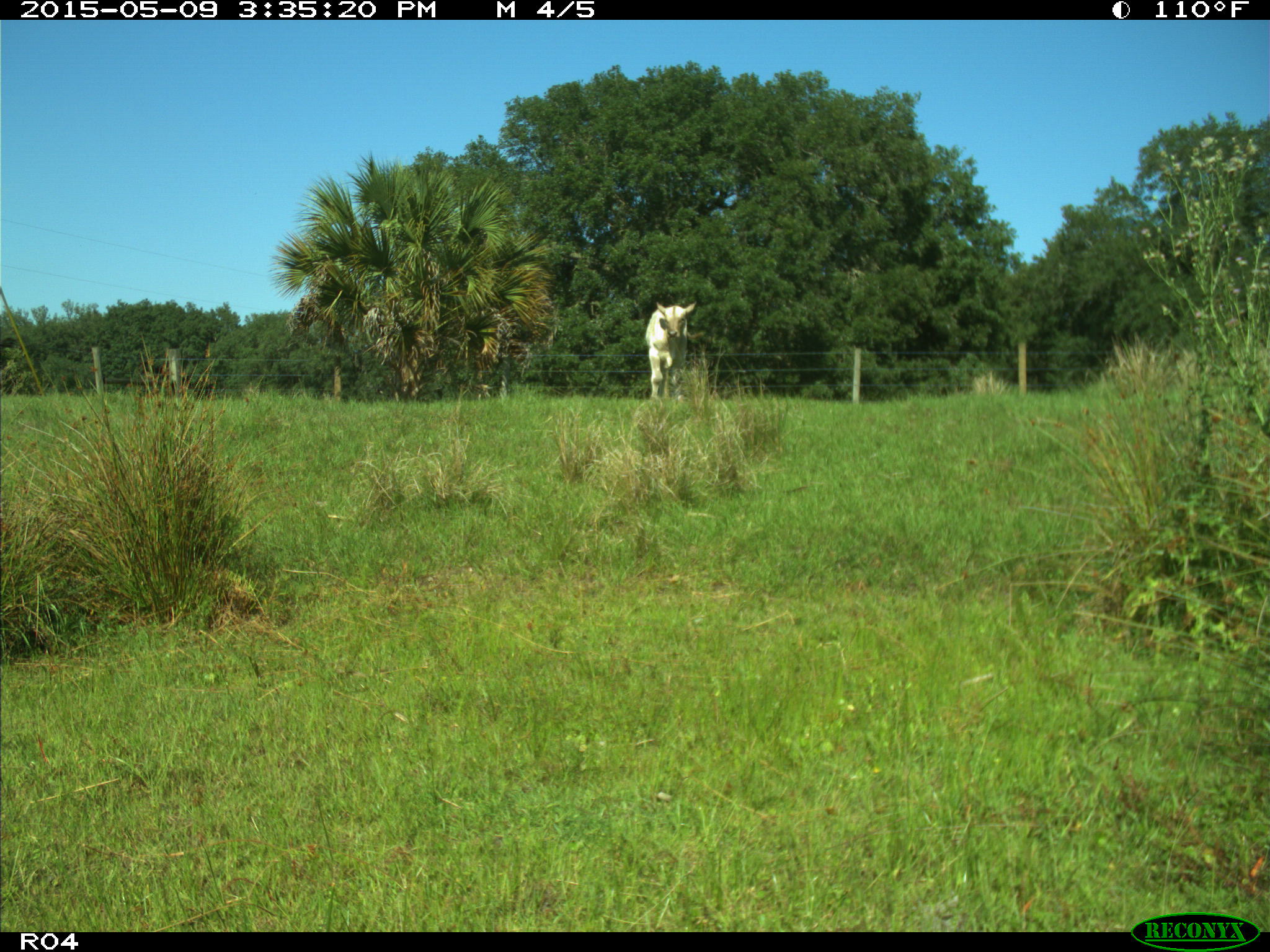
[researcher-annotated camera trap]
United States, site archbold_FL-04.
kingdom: Animalia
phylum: Chordata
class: Mammalia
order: Artiodactyla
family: Bovidae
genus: Bos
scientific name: Bos taurus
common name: domestic cow